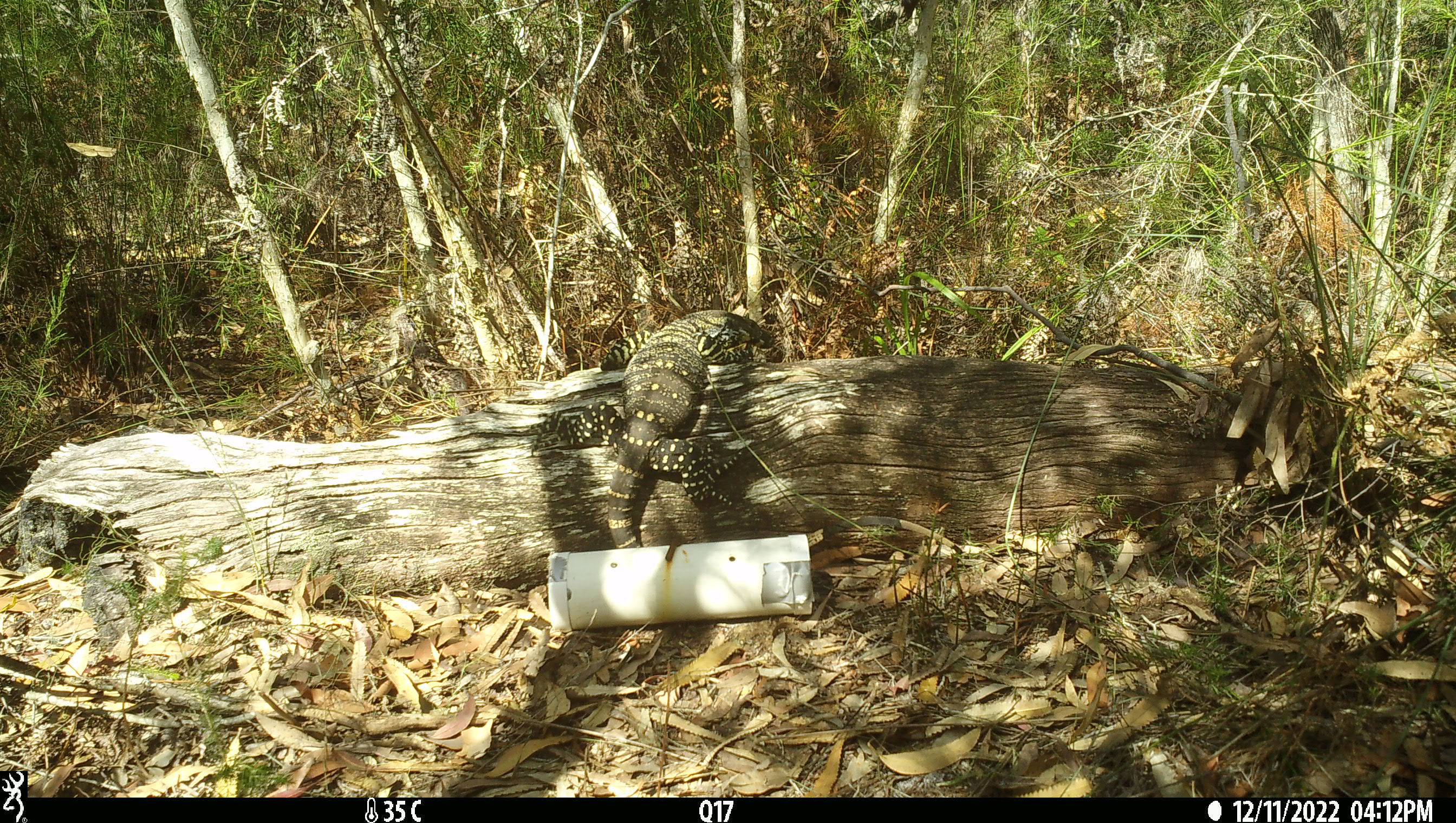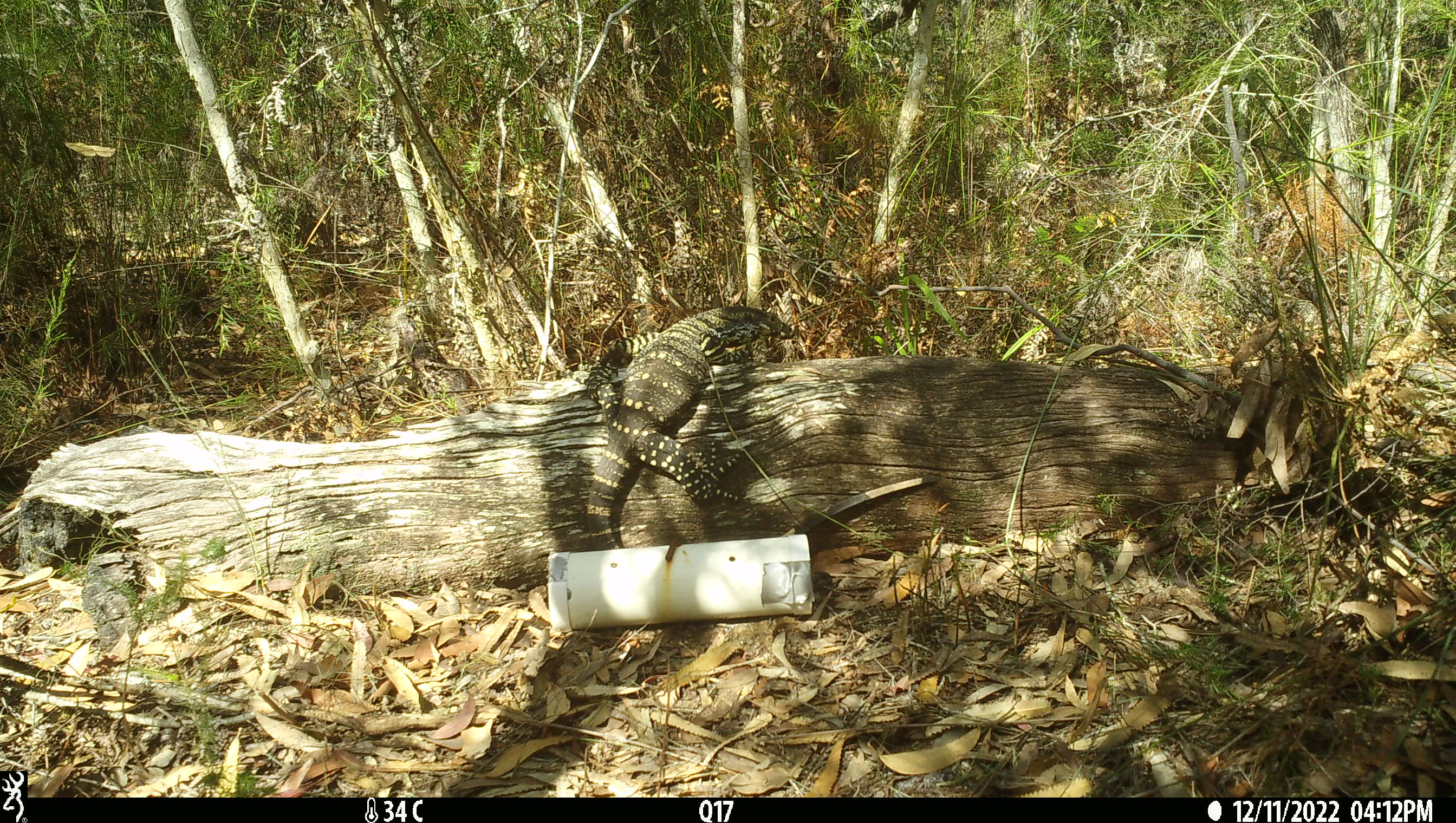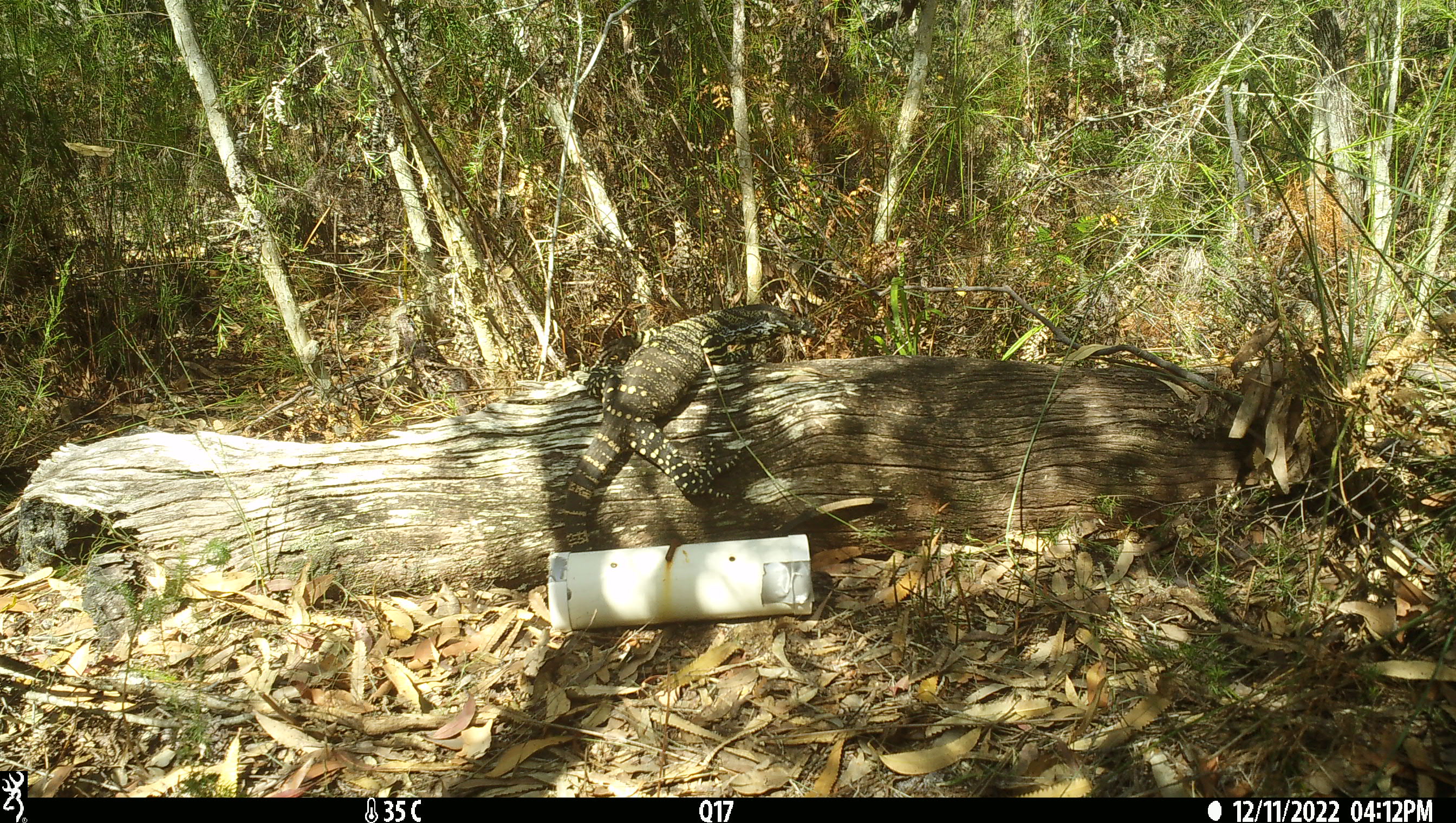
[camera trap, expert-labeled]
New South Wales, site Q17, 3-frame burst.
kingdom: Animalia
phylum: Chordata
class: Reptilia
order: Squamata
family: Varanidae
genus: Varanus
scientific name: Varanus varius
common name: lace monitor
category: goanna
Goanna (lace monitor) (Varanus varius).